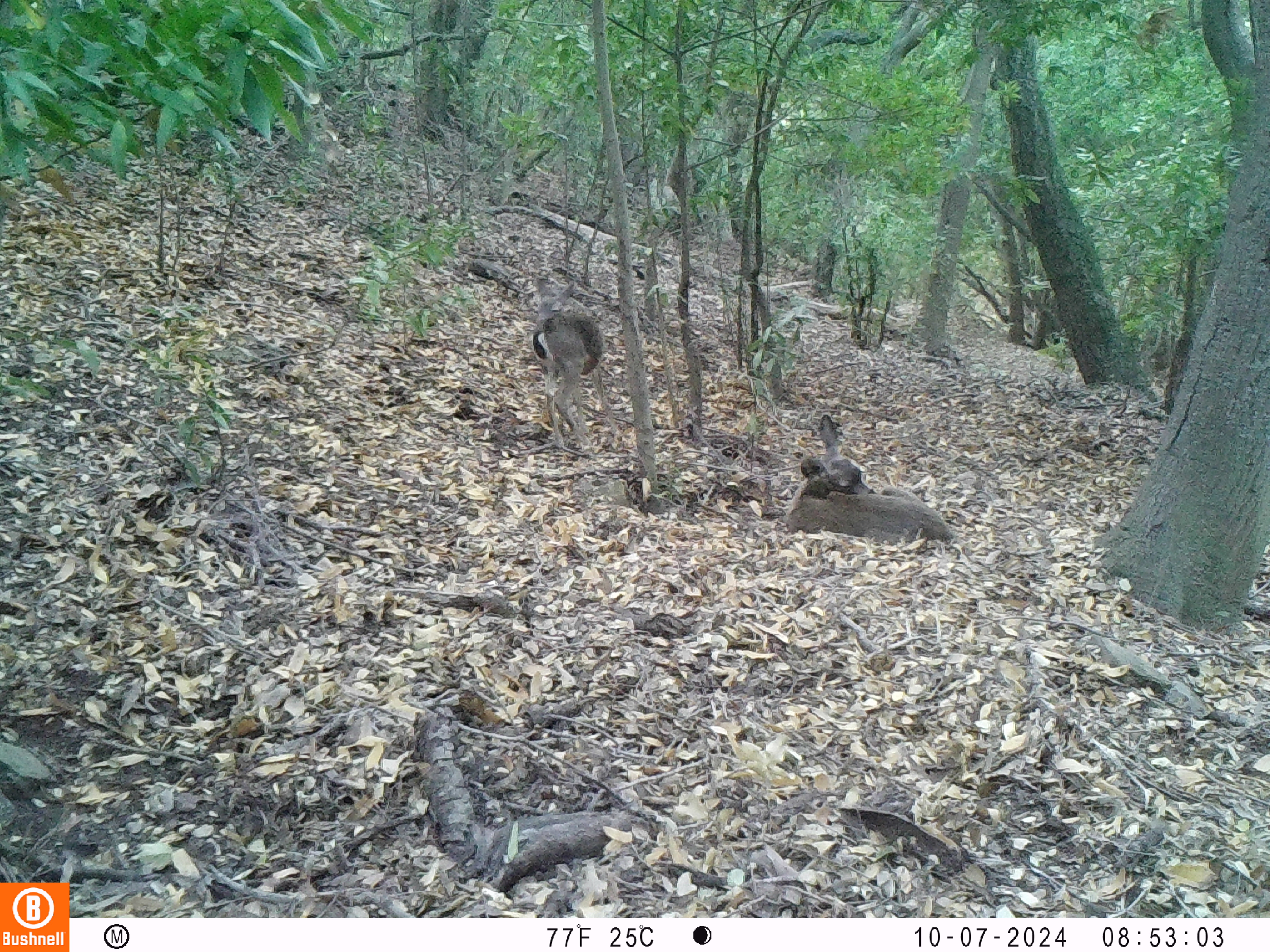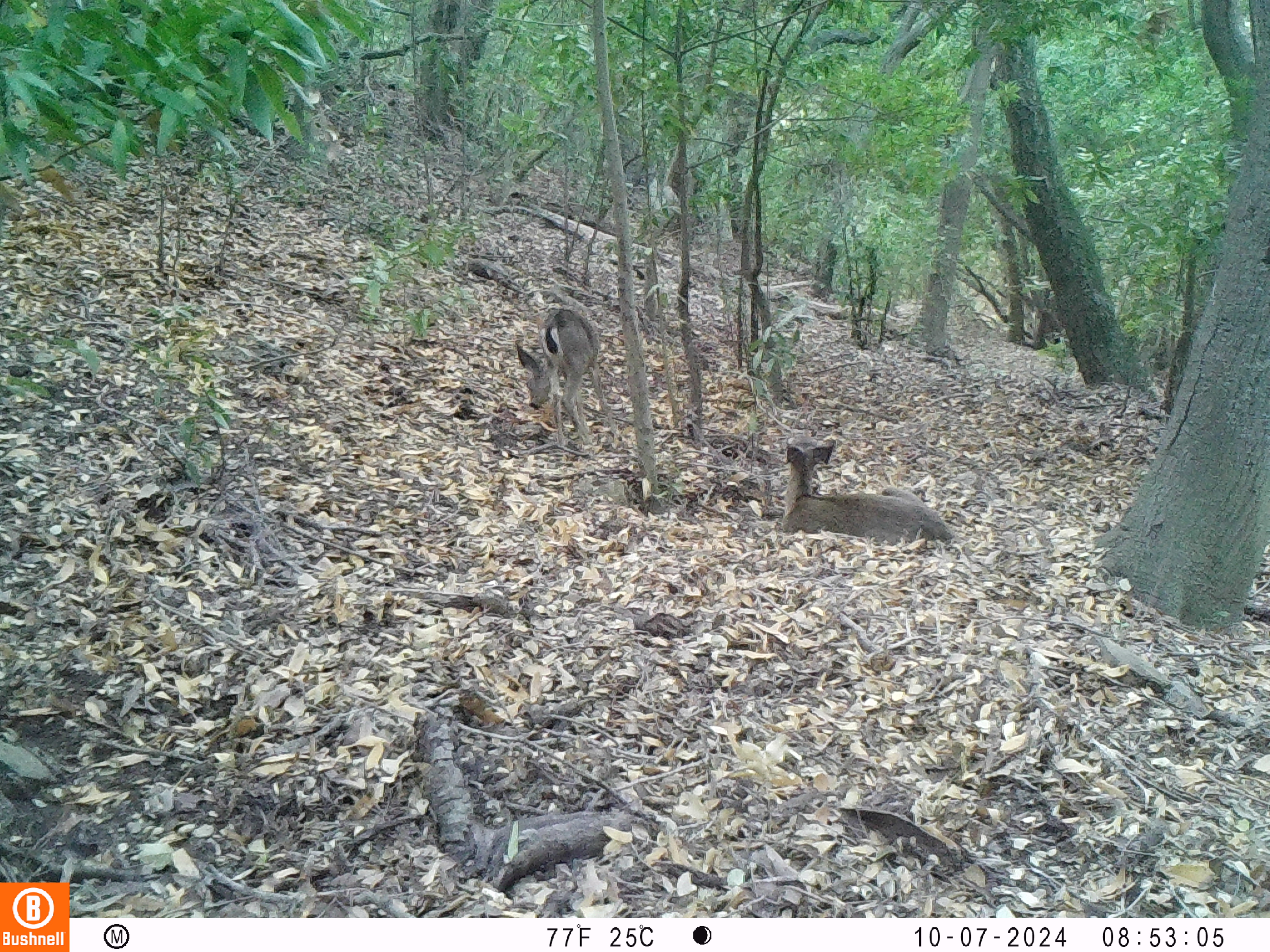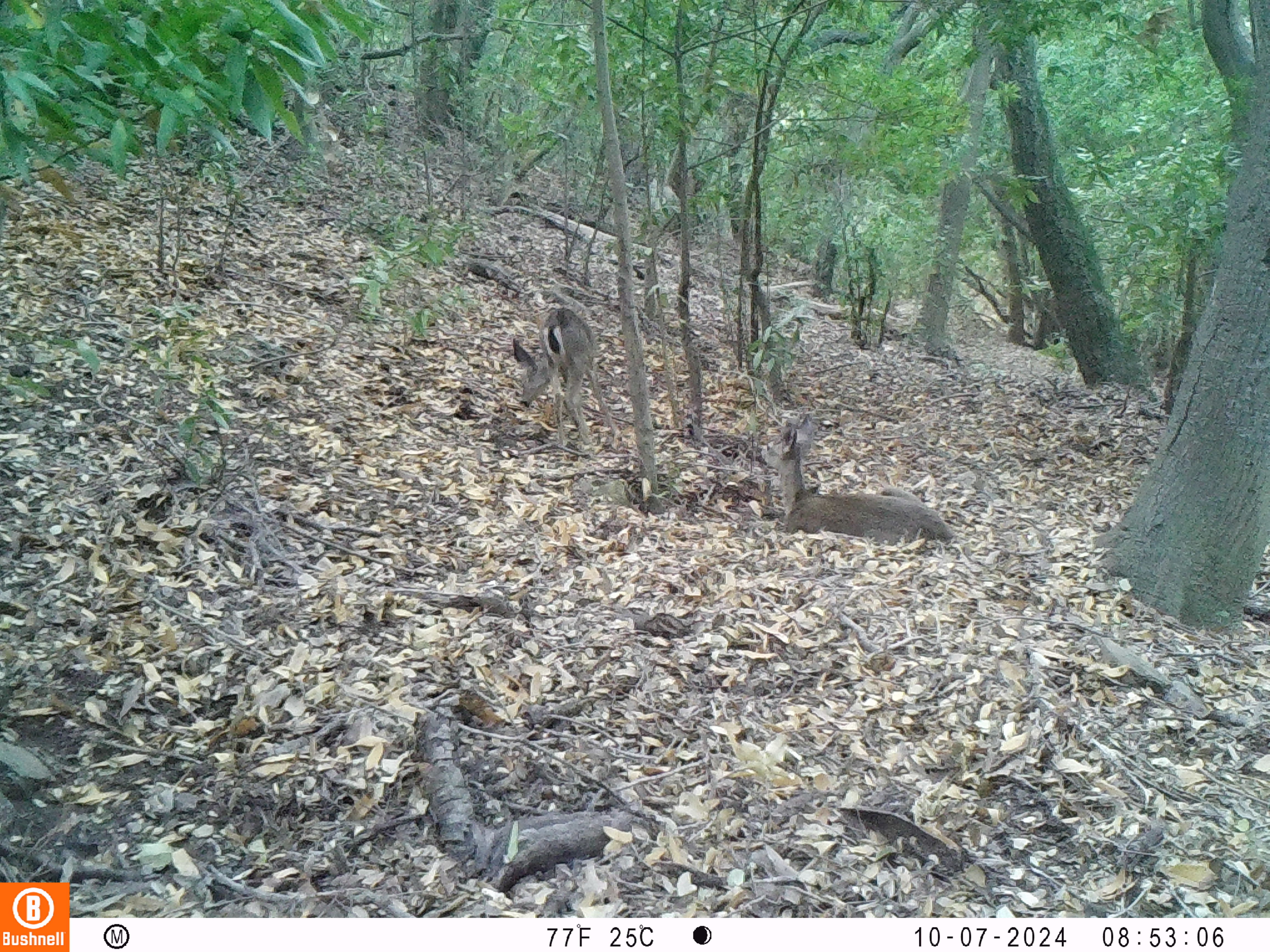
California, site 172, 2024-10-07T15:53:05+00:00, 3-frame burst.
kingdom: Animalia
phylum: Chordata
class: Mammalia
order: Artiodactyla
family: Cervidae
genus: Odocoileus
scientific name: Odocoileus hemionus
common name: mule deer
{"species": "mule deer (Odocoileus hemionus)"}